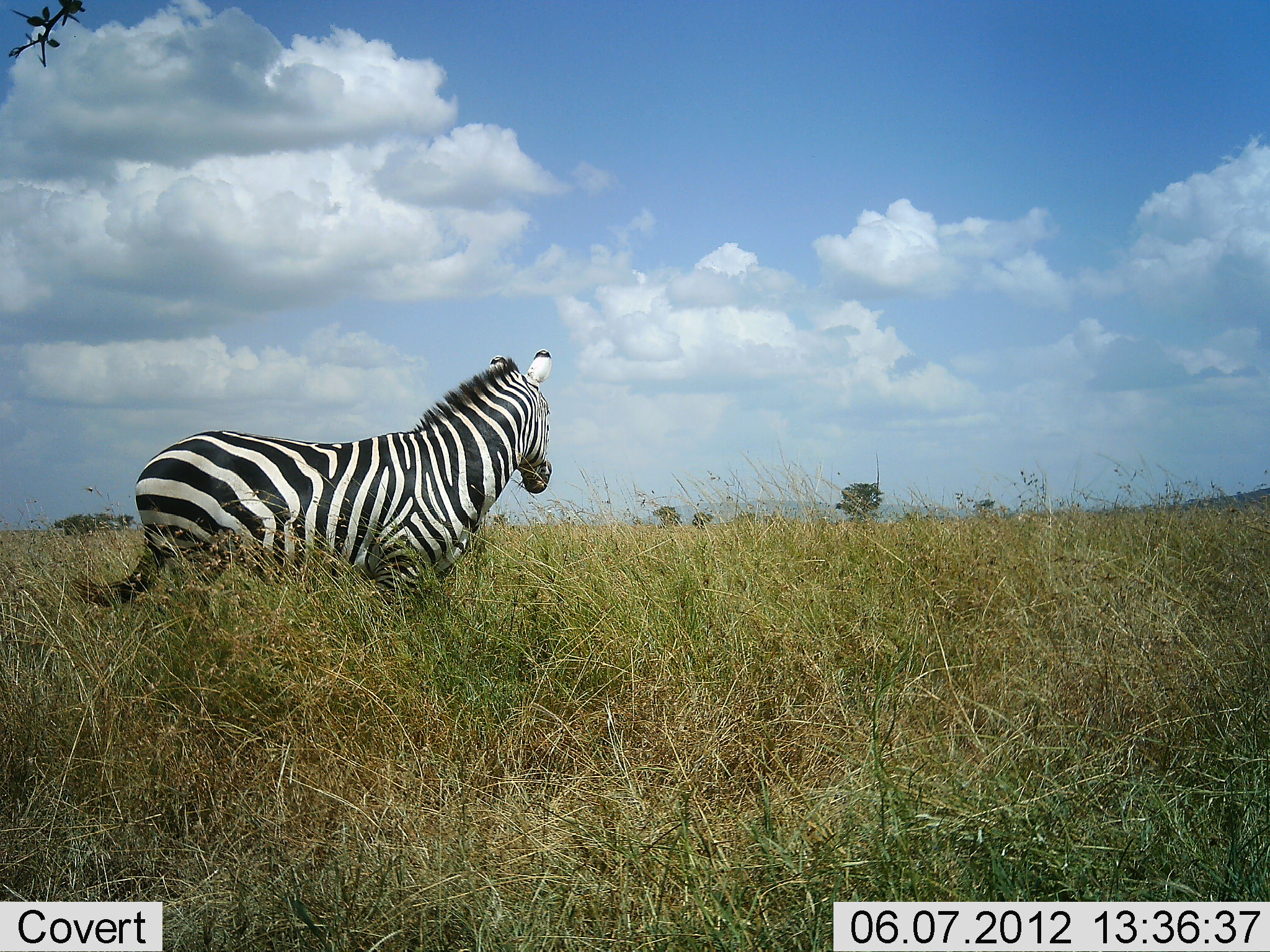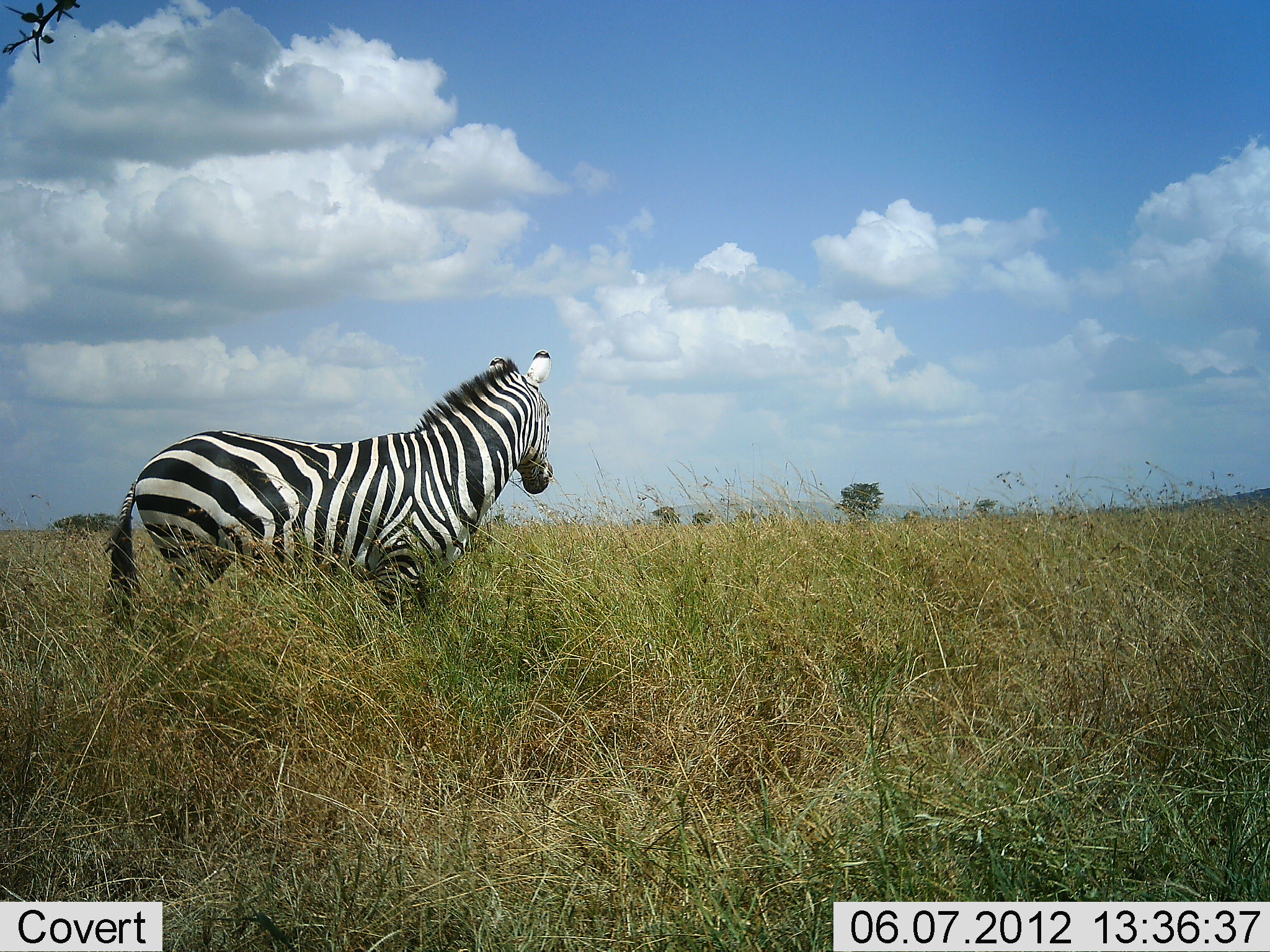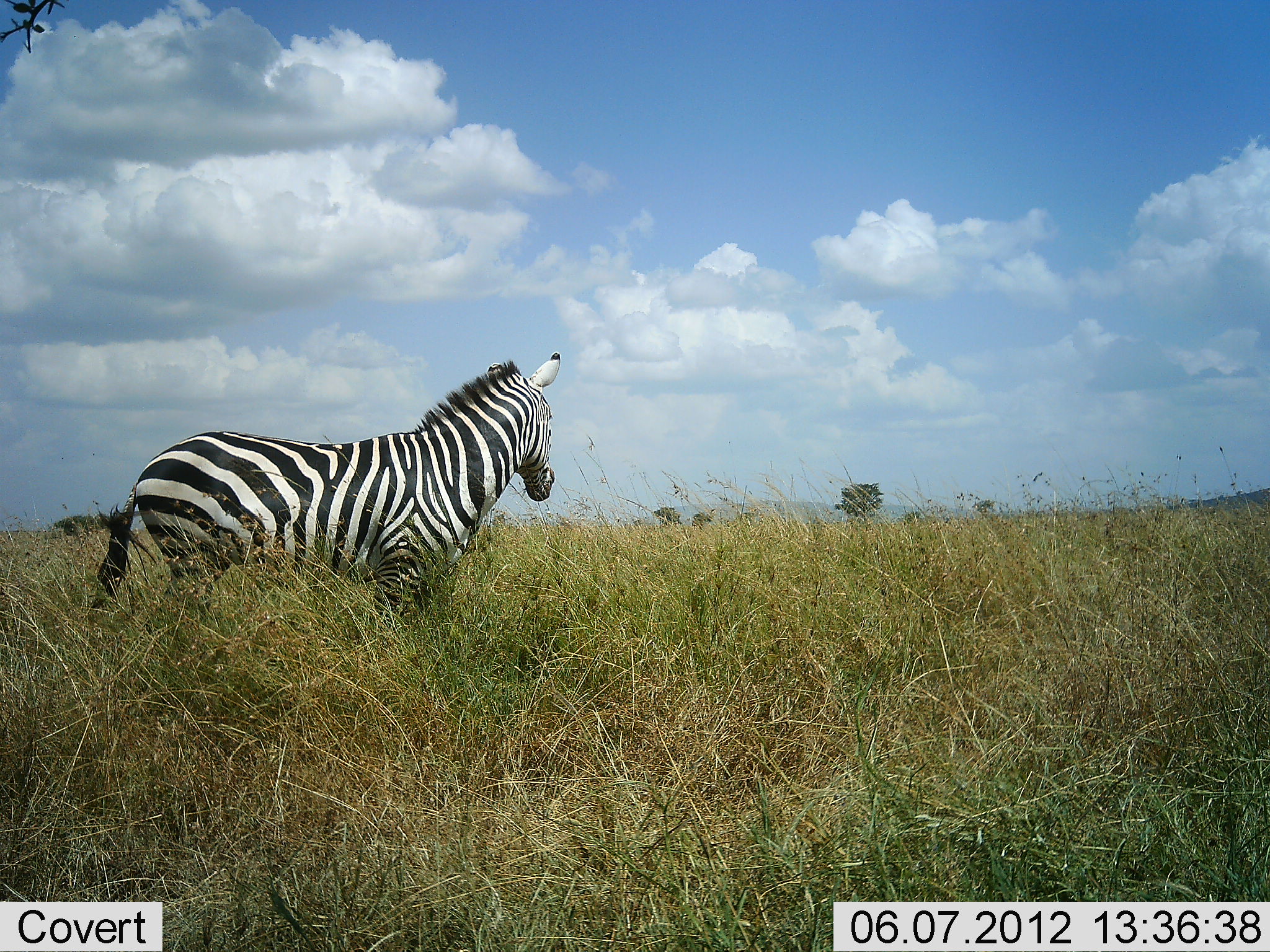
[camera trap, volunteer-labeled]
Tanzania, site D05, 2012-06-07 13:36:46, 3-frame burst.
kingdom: Animalia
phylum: Chordata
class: Mammalia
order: Perissodactyla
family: Equidae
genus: Equus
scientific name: Equus quagga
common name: plains zebra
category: zebra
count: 1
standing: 100%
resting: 0%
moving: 0%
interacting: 0%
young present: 0%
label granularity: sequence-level